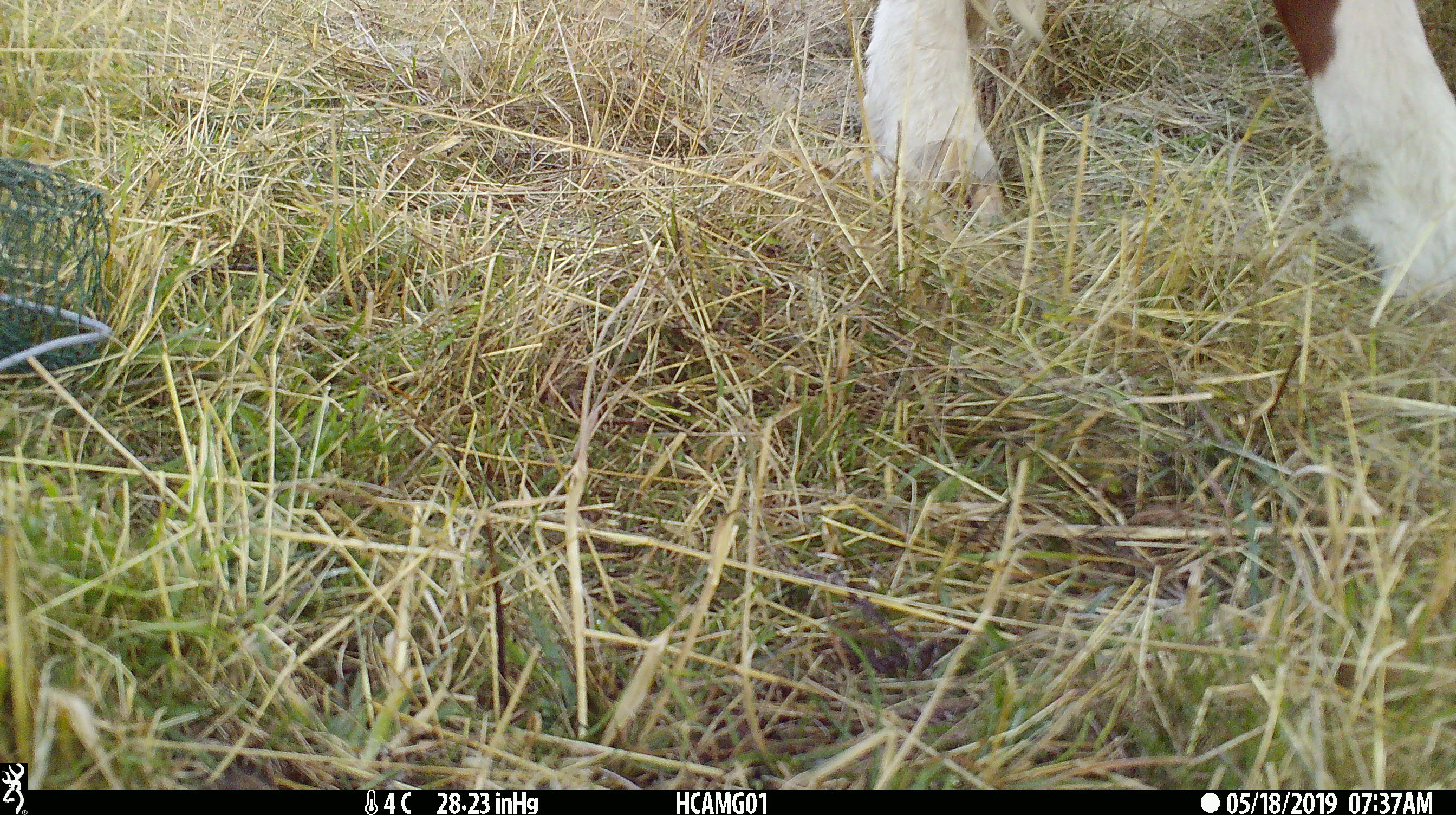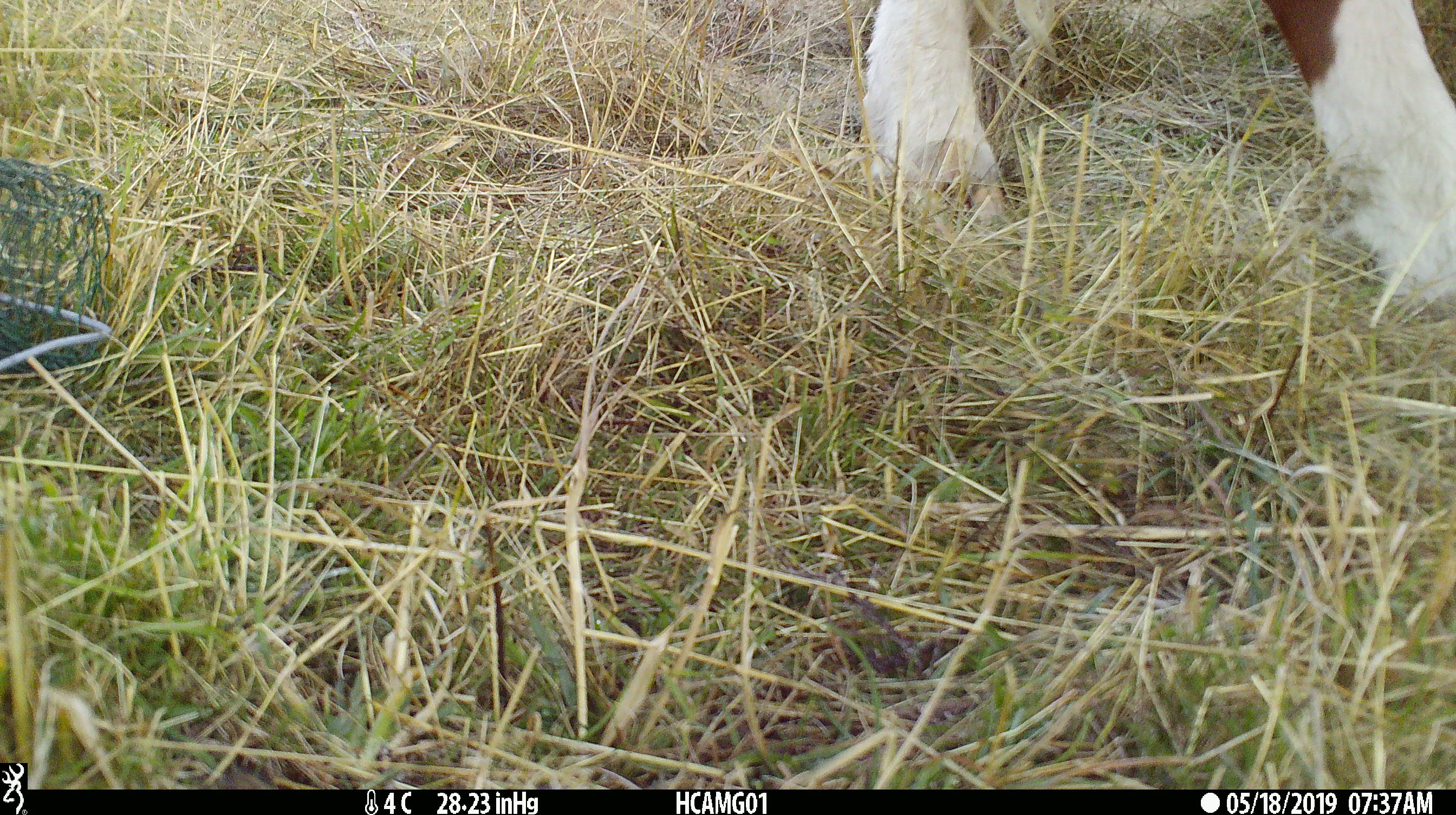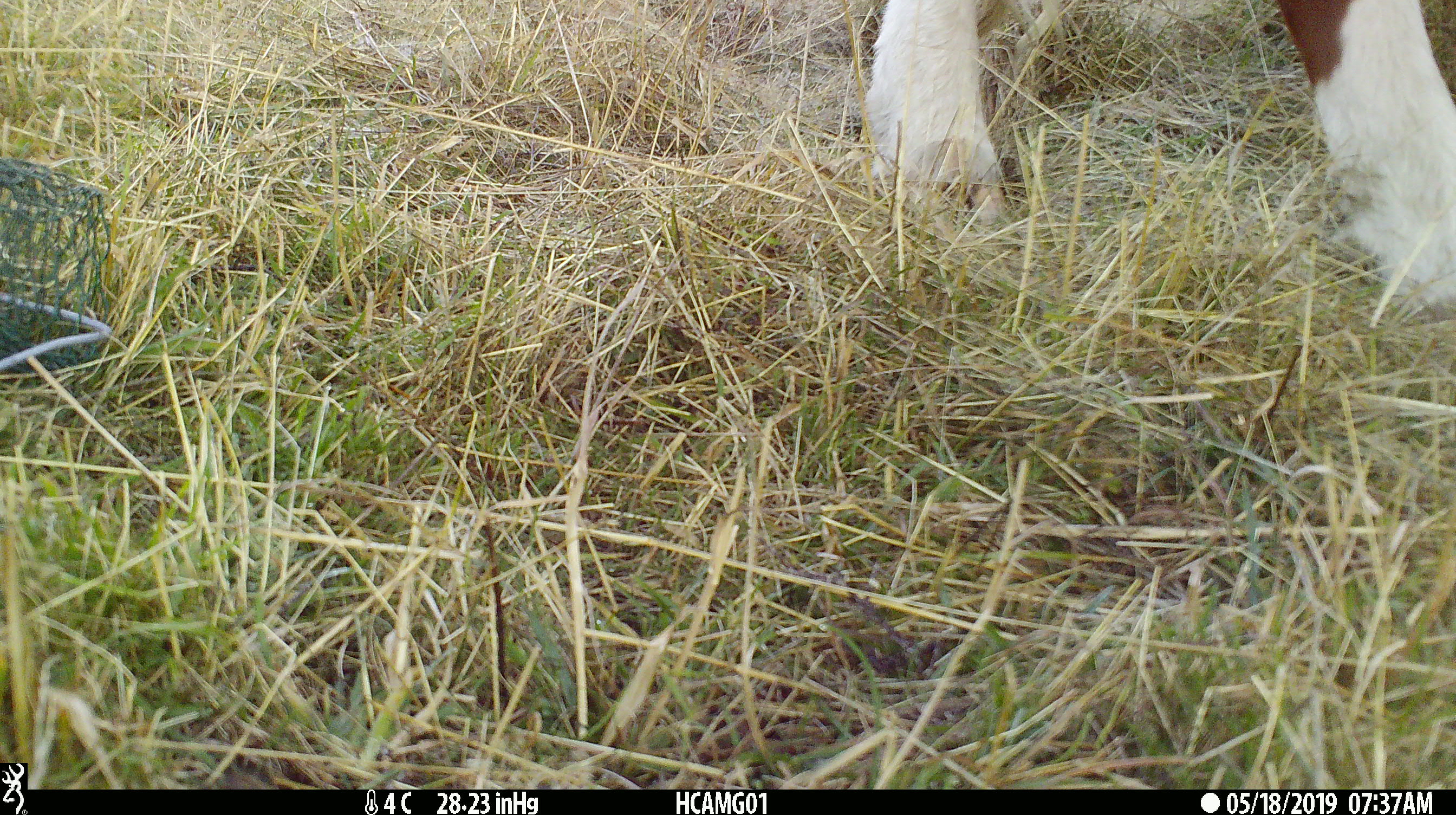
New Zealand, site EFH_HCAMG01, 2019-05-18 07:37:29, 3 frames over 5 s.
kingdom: Animalia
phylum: Chordata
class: Mammalia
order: Artiodactyla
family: Bovidae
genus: Bos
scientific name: Bos taurus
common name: domestic cow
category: cow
Cow (domestic cow) (Bos taurus).